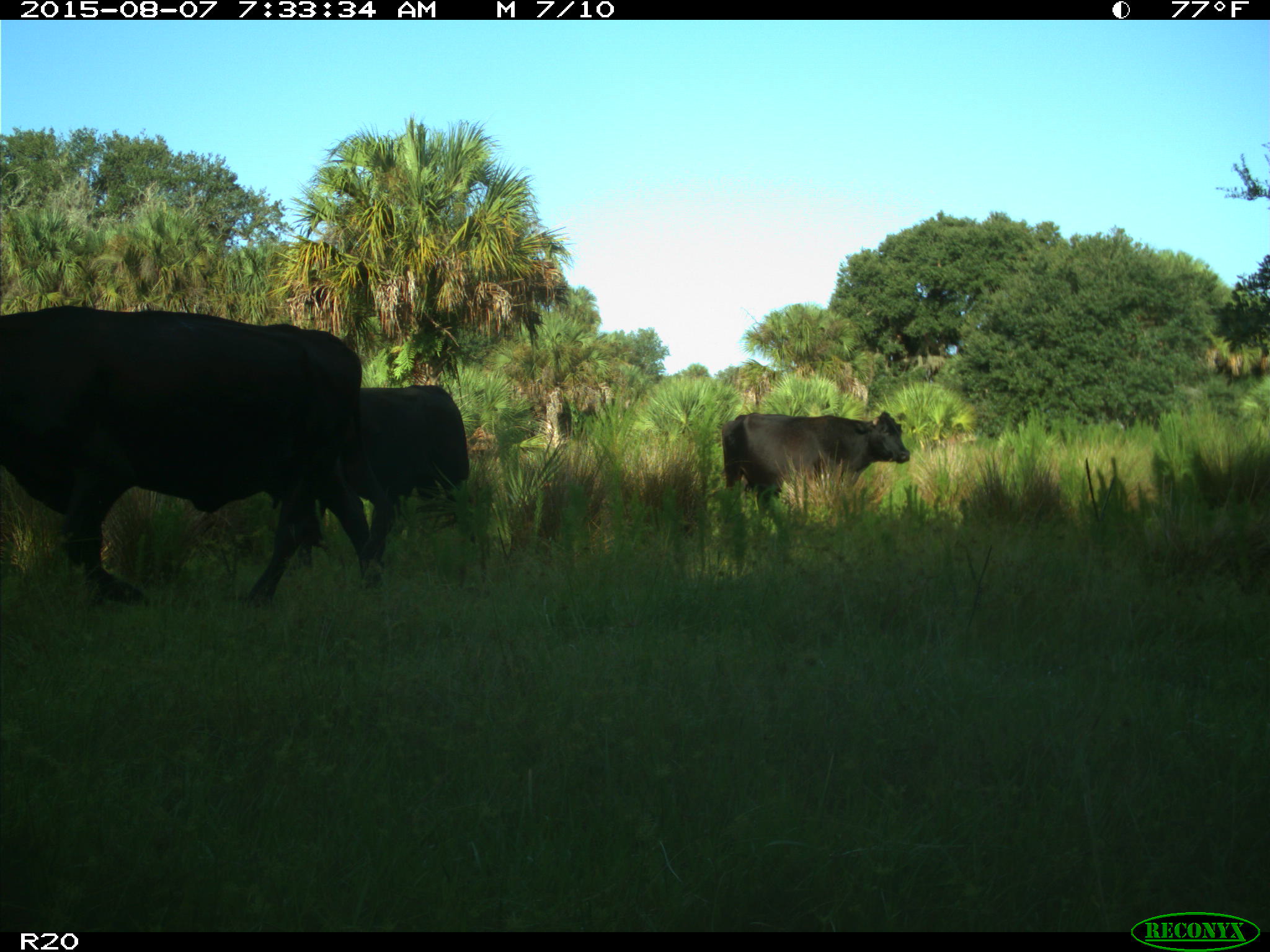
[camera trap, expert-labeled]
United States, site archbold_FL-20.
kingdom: Animalia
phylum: Chordata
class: Mammalia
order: Artiodactyla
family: Bovidae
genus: Bos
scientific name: Bos taurus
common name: domestic cow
Bos taurus (domestic cow).